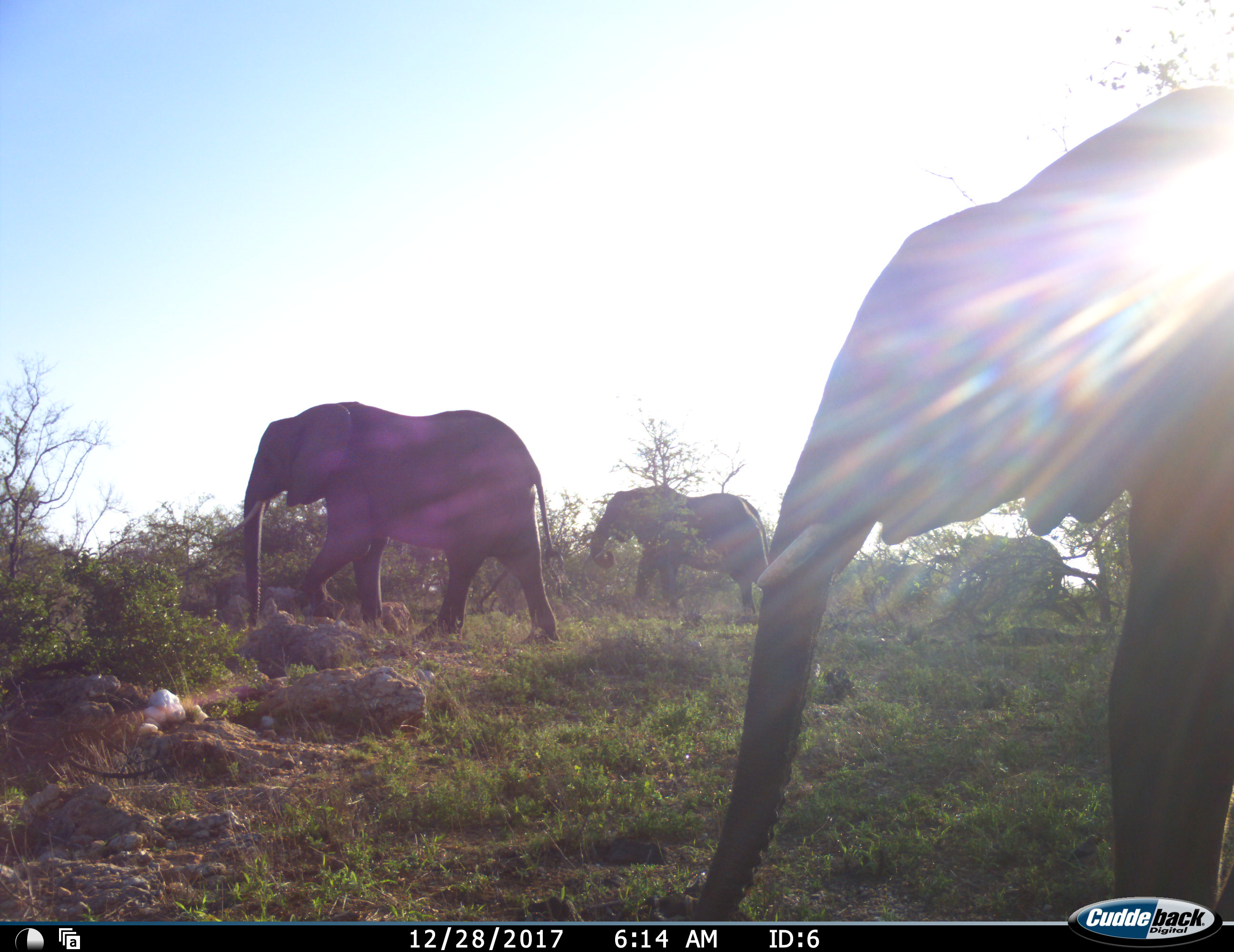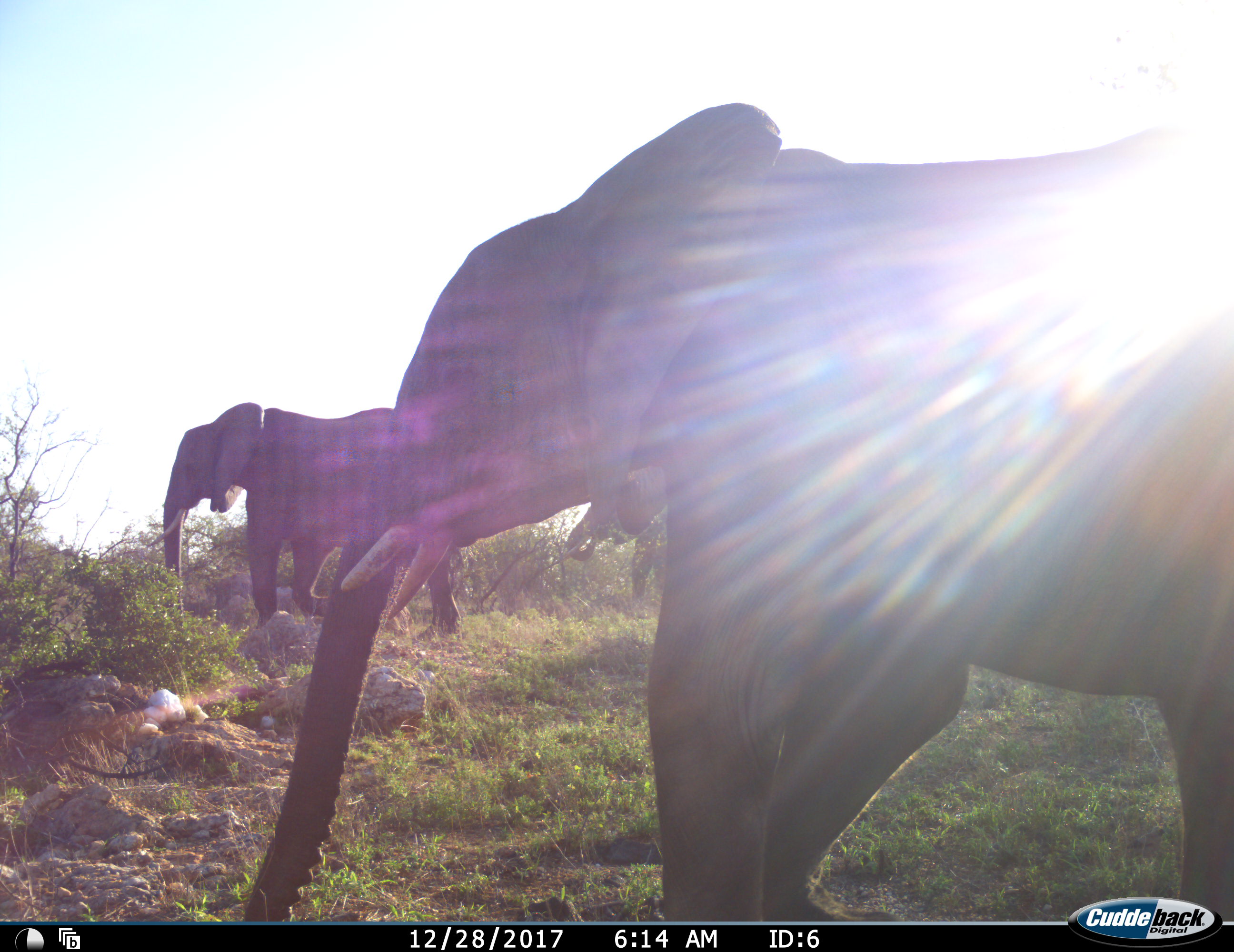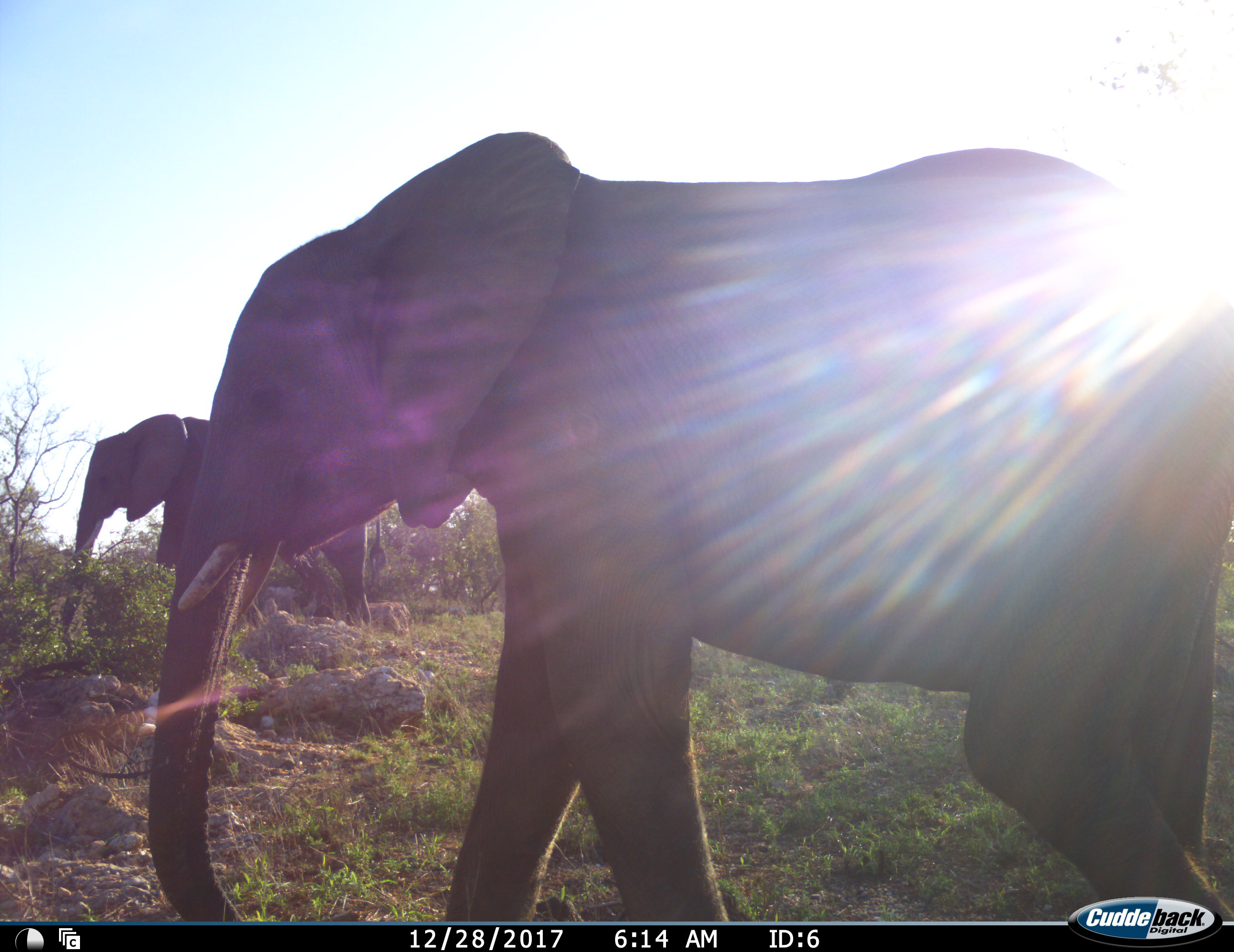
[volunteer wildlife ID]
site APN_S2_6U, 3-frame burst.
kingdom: Animalia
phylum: Chordata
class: Mammalia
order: Proboscidea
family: Elephantidae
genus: Loxodonta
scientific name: Loxodonta africana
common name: african bush elephant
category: elephant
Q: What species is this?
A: Elephant (african bush elephant) (Loxodonta africana).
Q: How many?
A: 4.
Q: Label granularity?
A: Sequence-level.